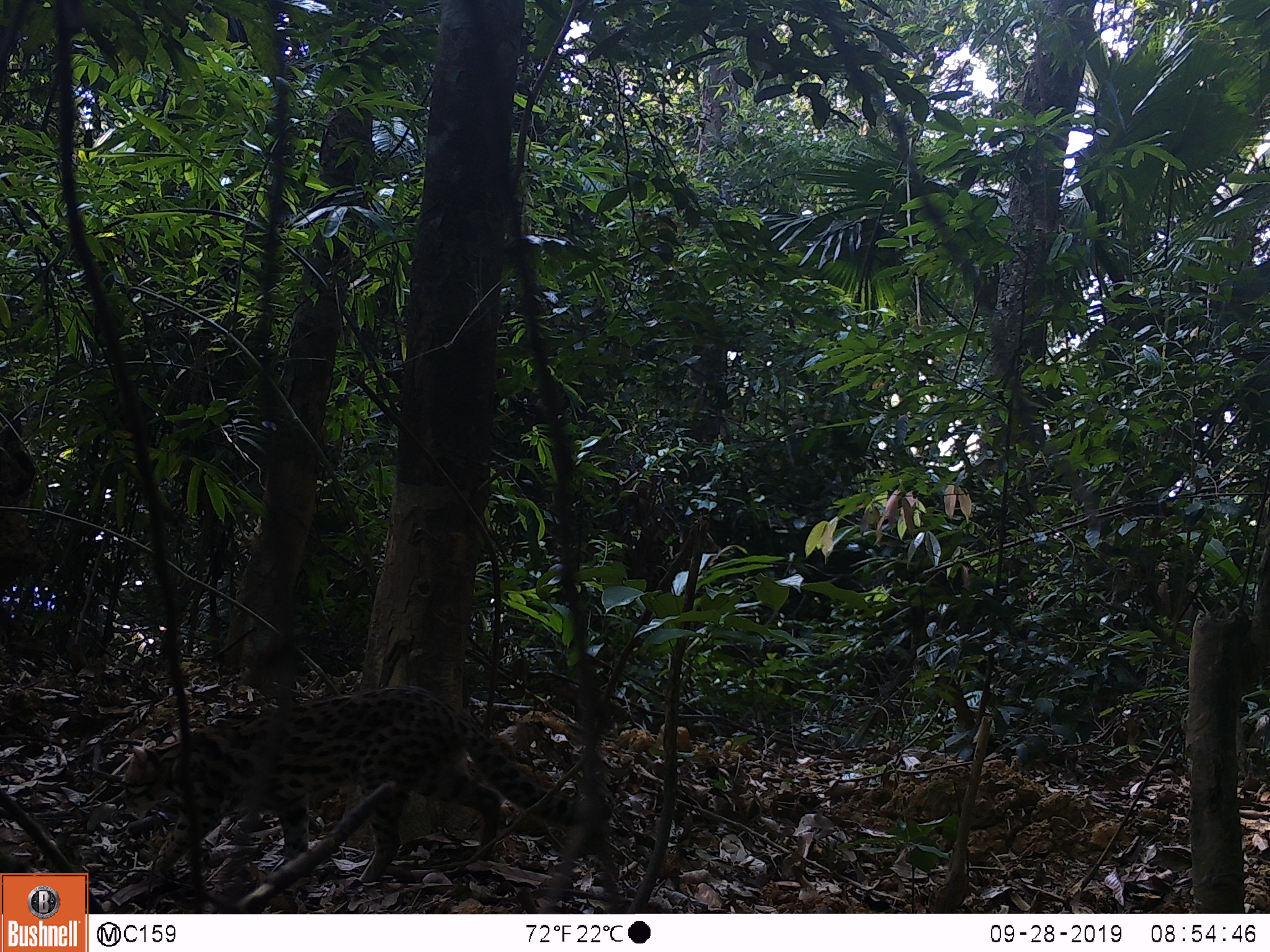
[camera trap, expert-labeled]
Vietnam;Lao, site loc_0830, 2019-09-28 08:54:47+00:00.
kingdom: Animalia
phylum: Chordata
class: Mammalia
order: Carnivora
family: Felidae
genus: Prionailurus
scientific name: Prionailurus bengalensis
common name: leopard cat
Leopard cat (Prionailurus bengalensis). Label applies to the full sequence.